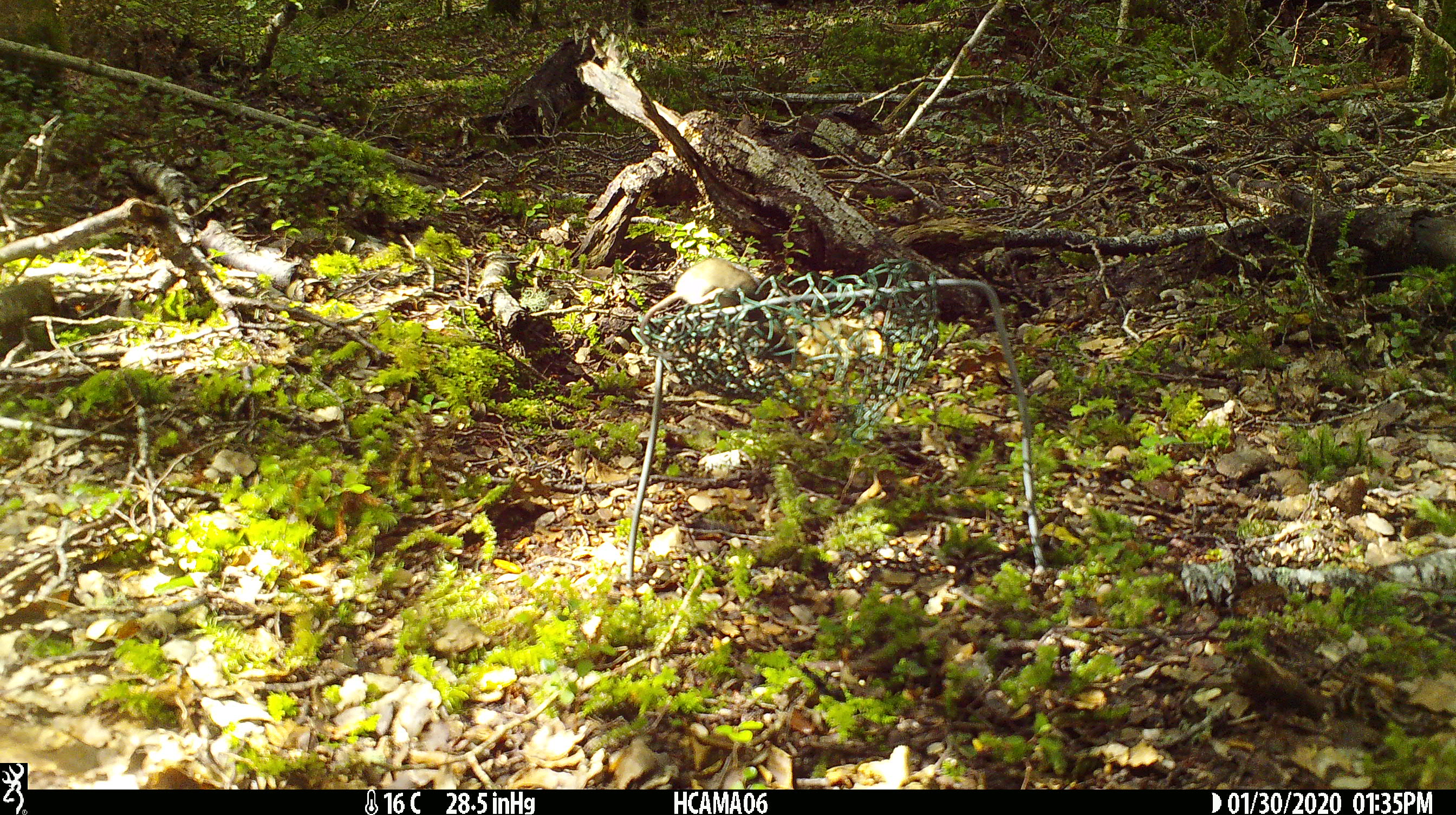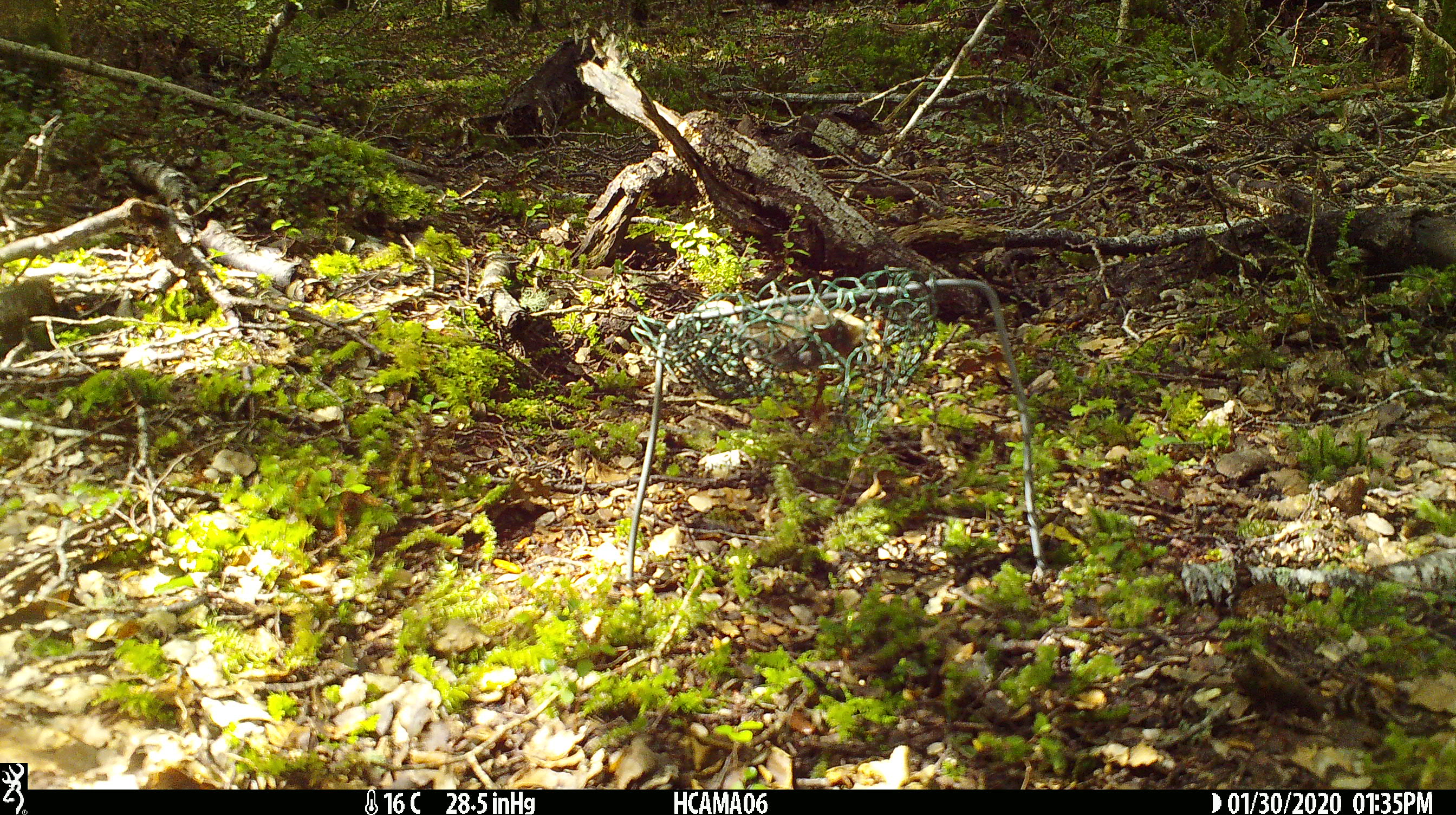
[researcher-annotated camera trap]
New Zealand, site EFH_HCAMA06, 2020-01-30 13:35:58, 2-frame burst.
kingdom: Animalia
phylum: Chordata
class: Mammalia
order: Rodentia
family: Muridae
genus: Mus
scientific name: Mus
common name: mouse